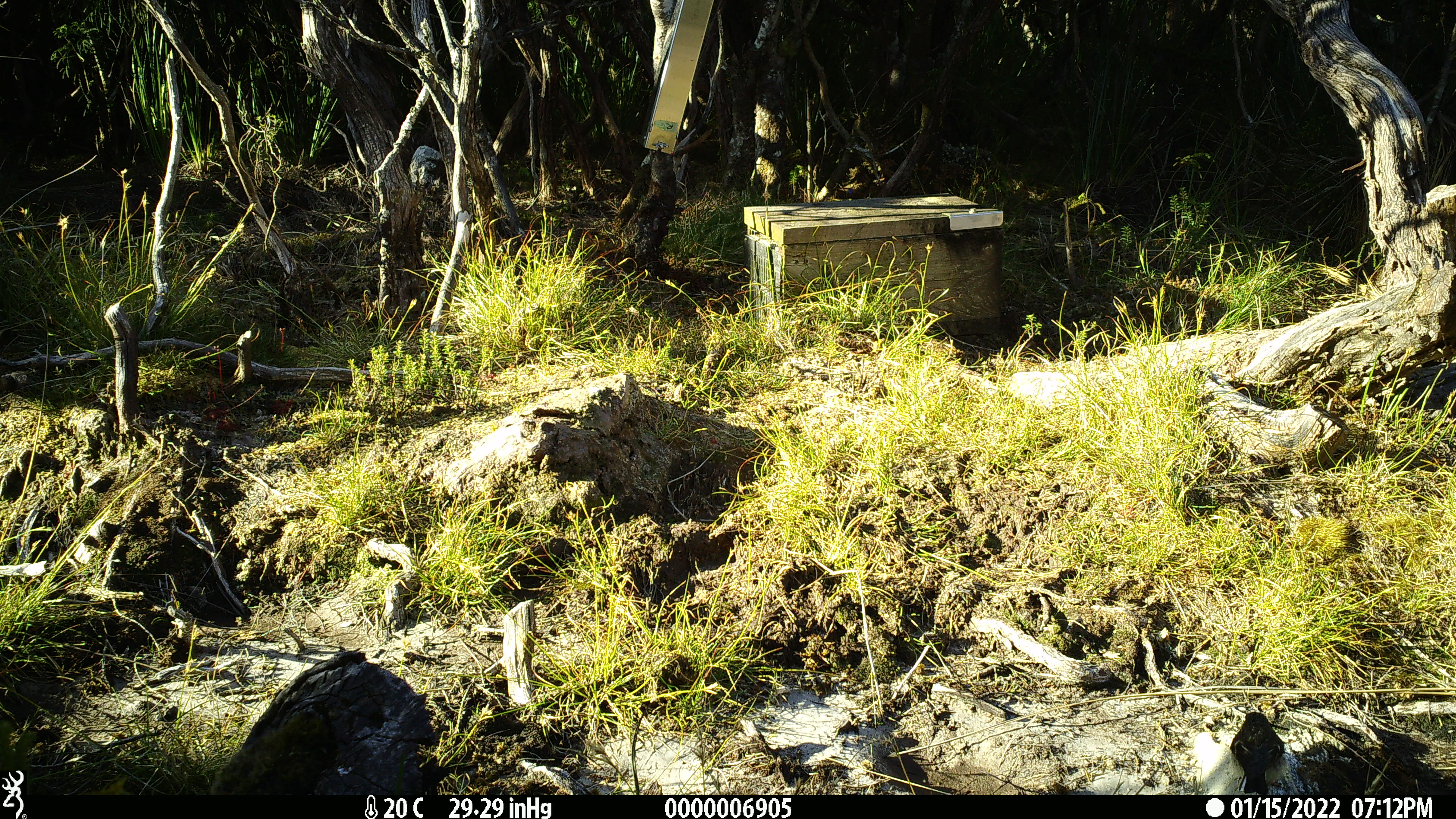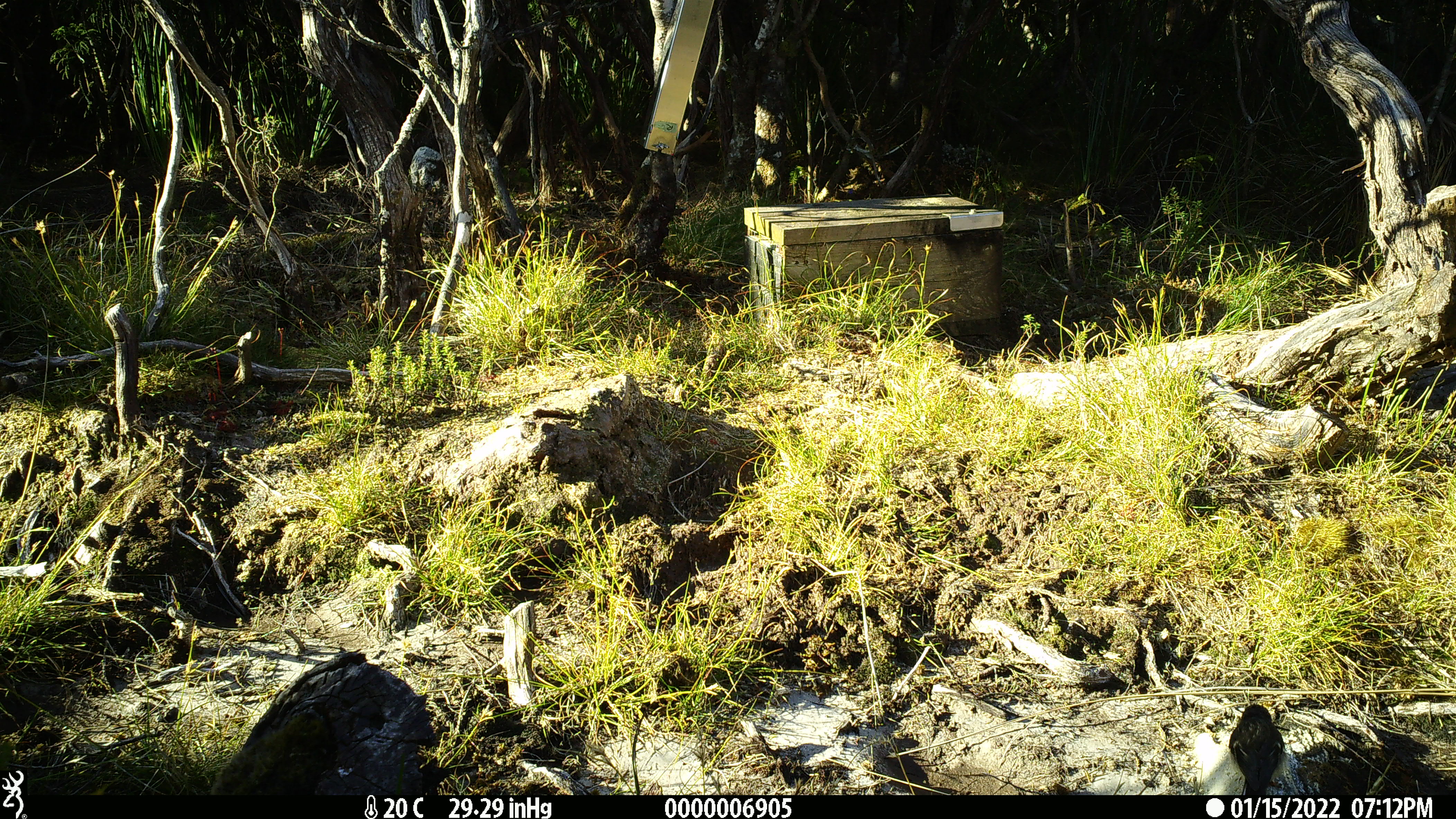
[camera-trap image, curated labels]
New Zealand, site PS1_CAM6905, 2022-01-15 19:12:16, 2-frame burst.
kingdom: Animalia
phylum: Chordata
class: Aves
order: Passeriformes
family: Petroicidae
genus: Petroica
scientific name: Petroica macrocephala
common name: tomtit